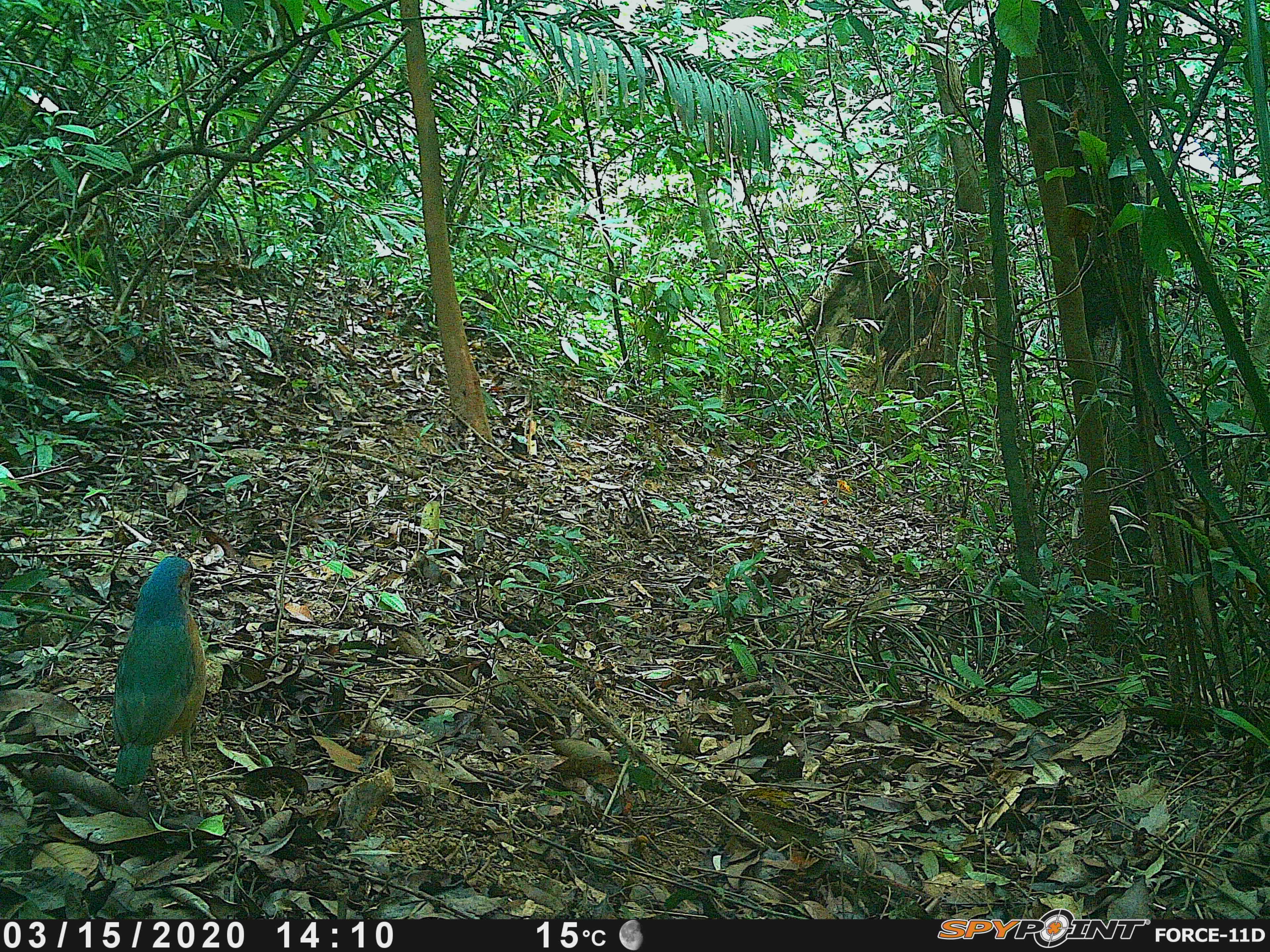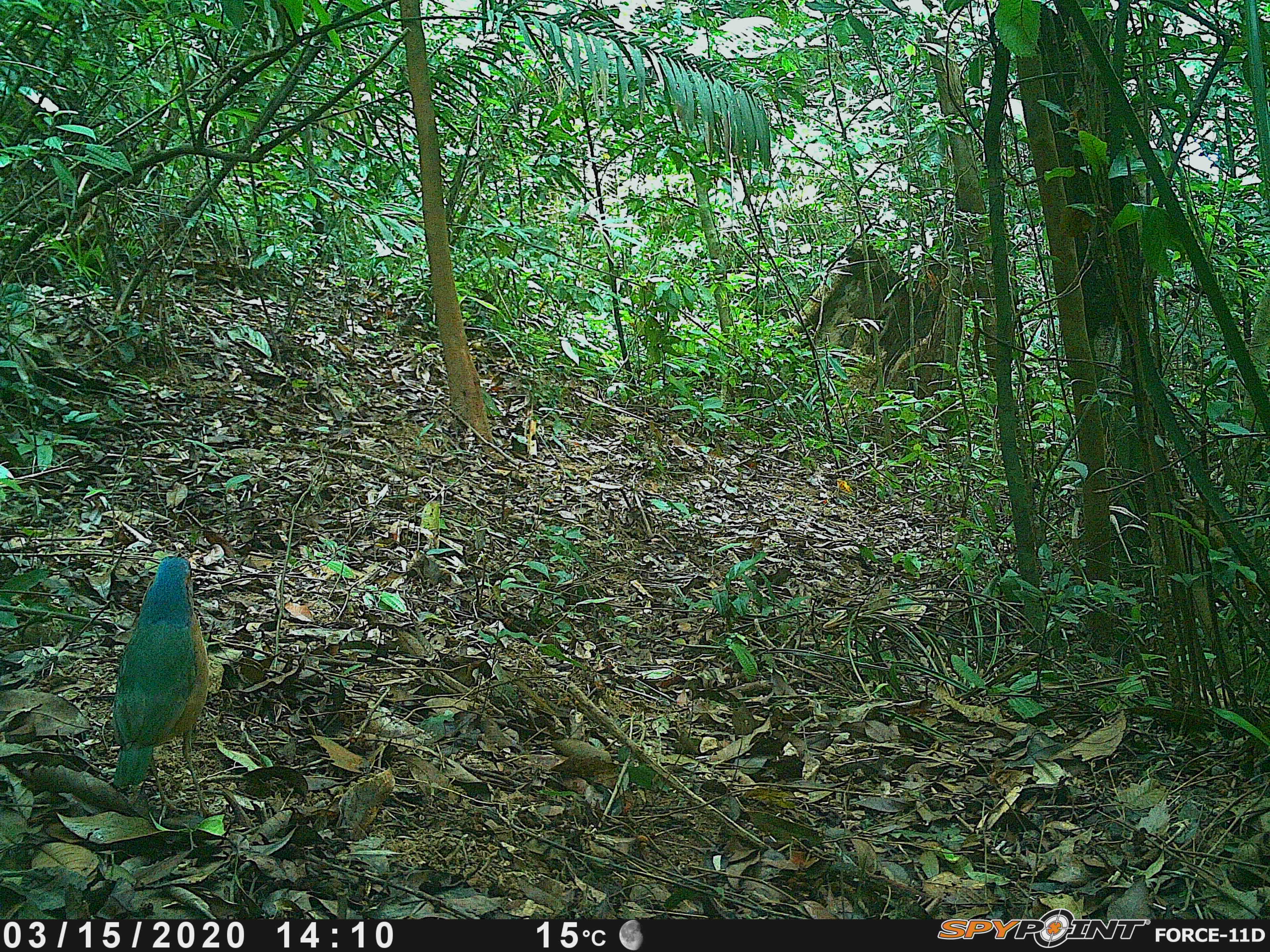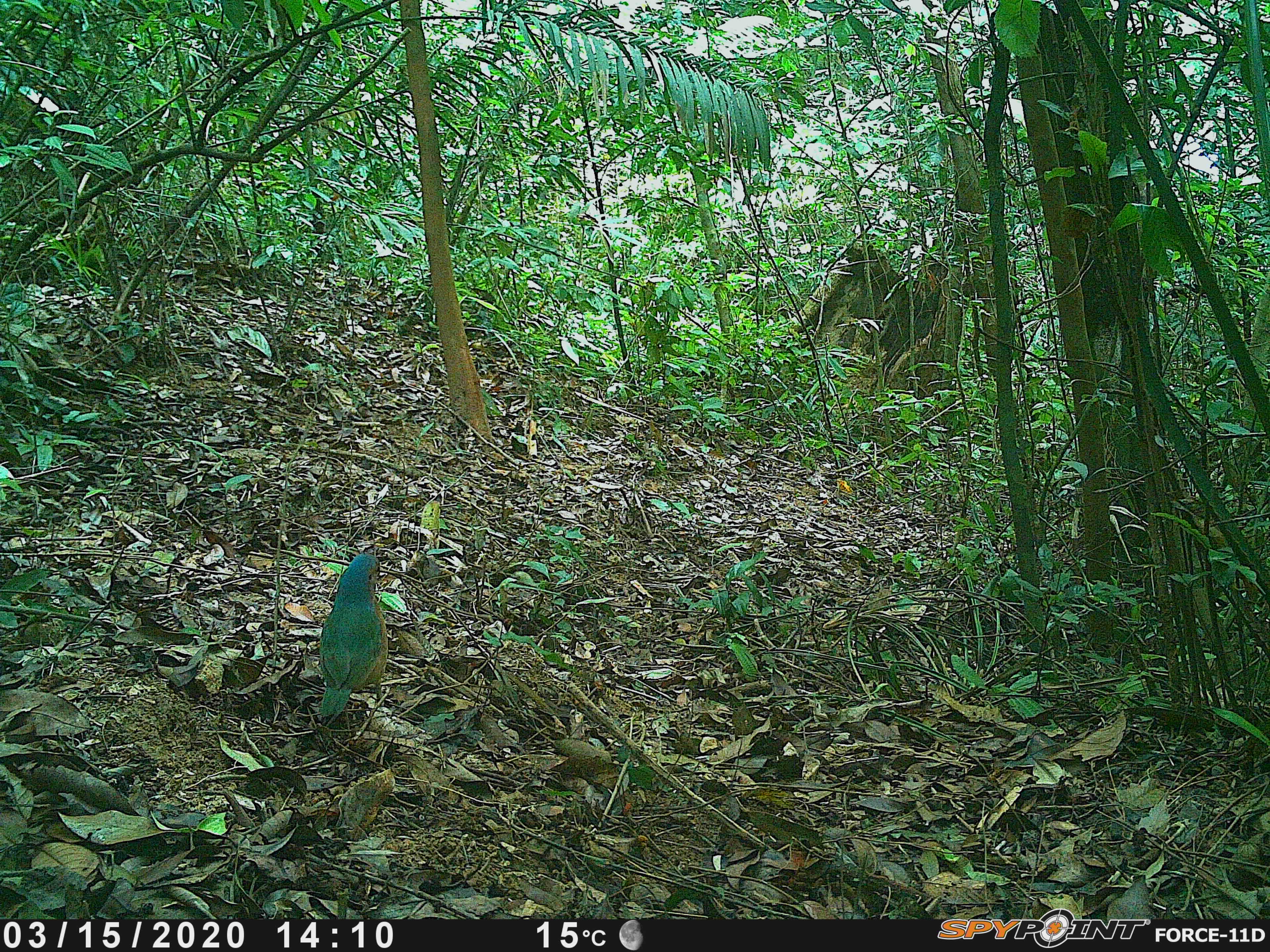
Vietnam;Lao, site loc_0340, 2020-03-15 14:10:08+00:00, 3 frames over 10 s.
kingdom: Animalia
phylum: Chordata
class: Aves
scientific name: Aves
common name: bird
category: unidentified bird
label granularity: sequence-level